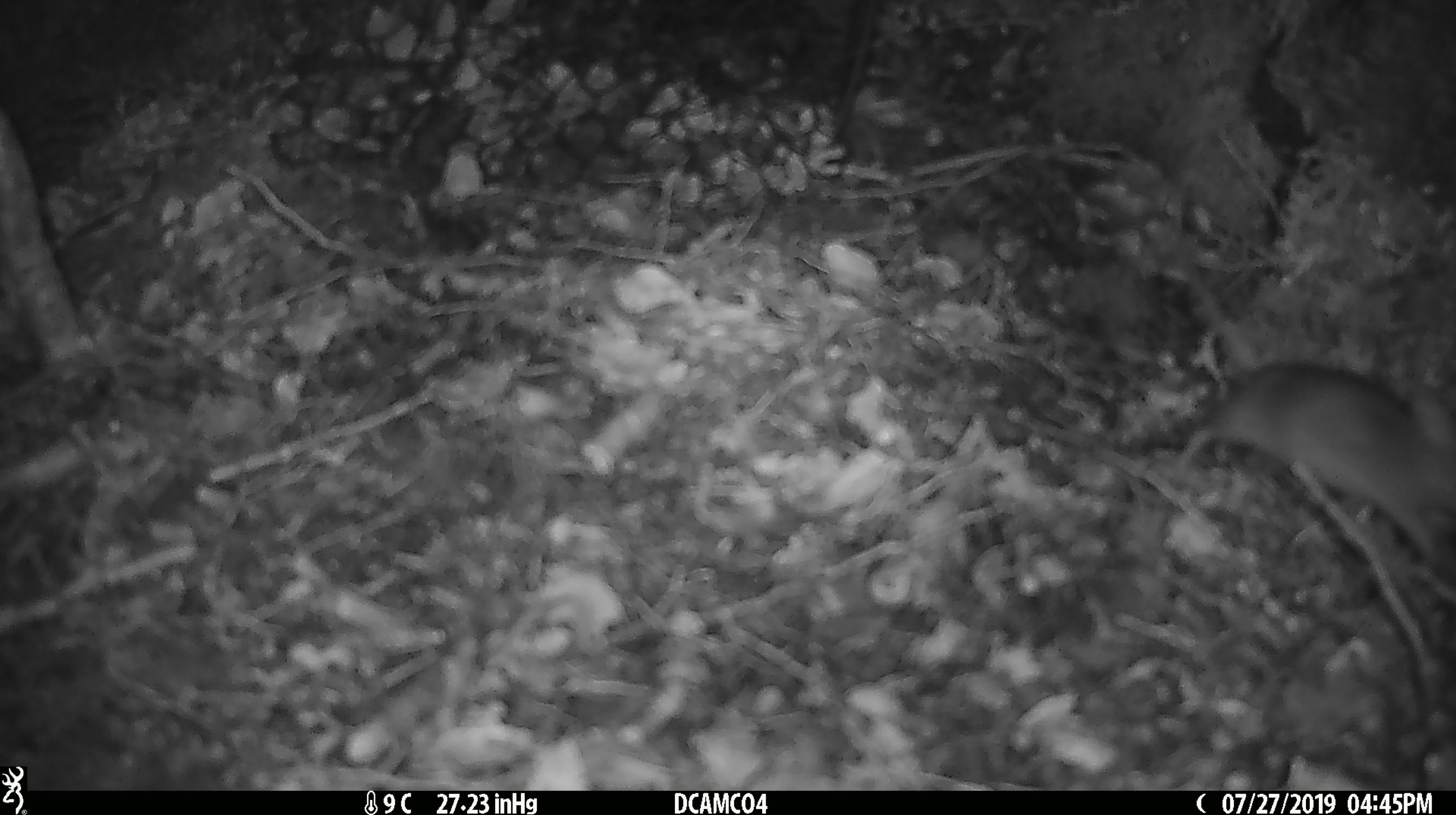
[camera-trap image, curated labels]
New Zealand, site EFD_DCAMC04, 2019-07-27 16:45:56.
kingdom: Animalia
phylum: Chordata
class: Mammalia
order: Rodentia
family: Muridae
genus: Mus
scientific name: Mus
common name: mouse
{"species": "mouse (Mus)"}